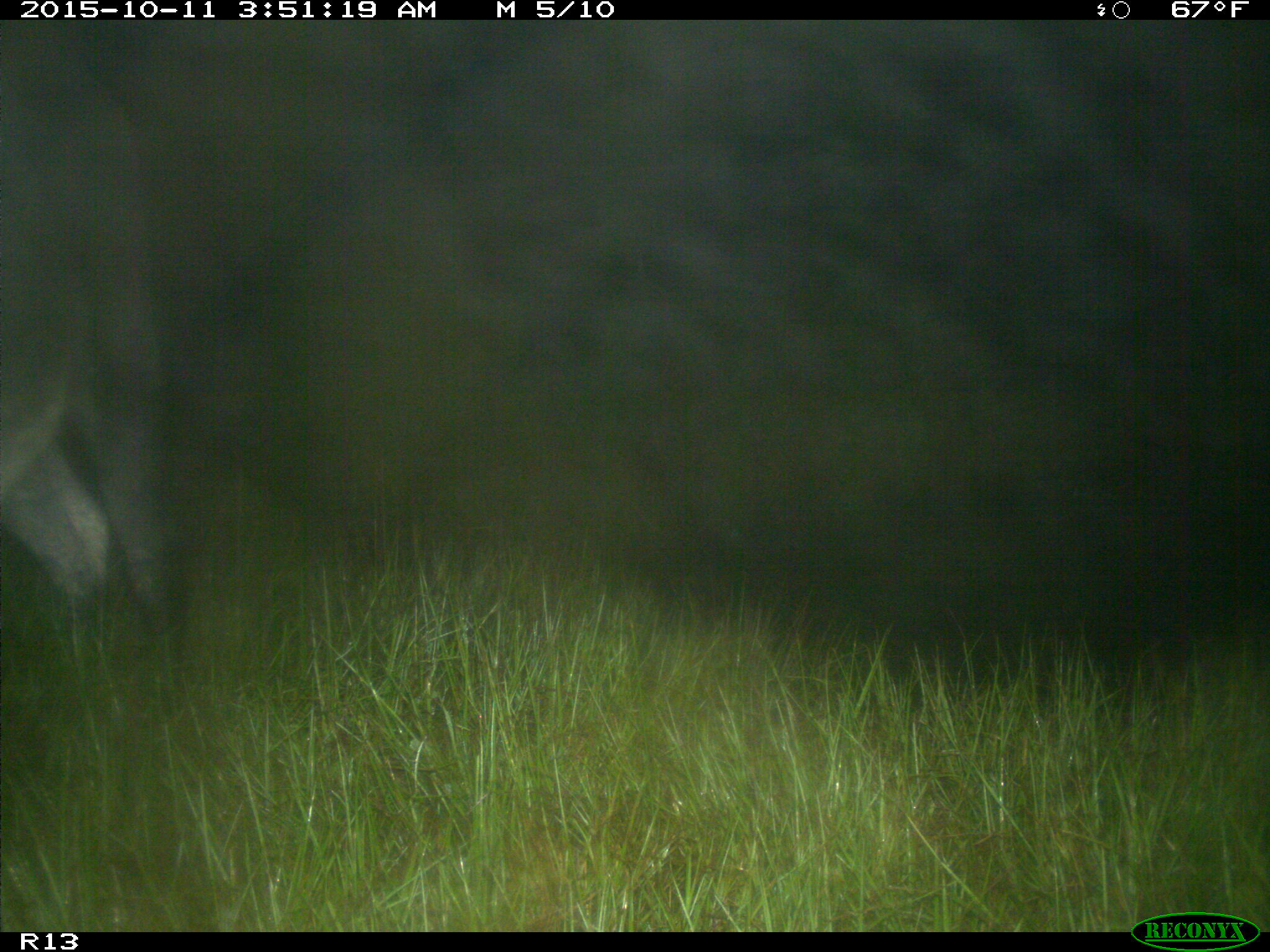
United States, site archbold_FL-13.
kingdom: Animalia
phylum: Chordata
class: Mammalia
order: Artiodactyla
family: Bovidae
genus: Bos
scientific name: Bos taurus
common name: domestic cow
Bos taurus (domestic cow).